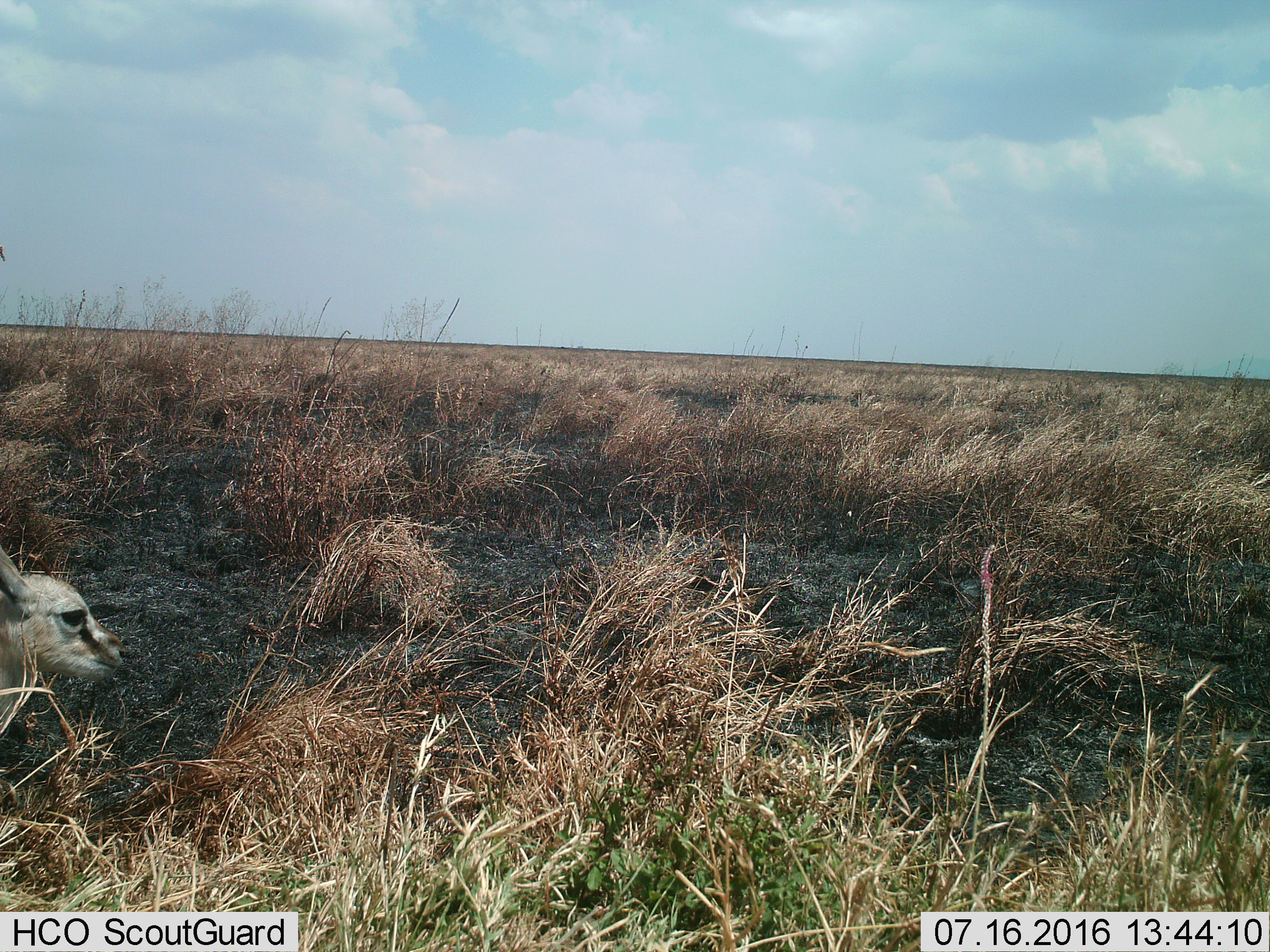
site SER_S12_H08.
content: unidentified animal